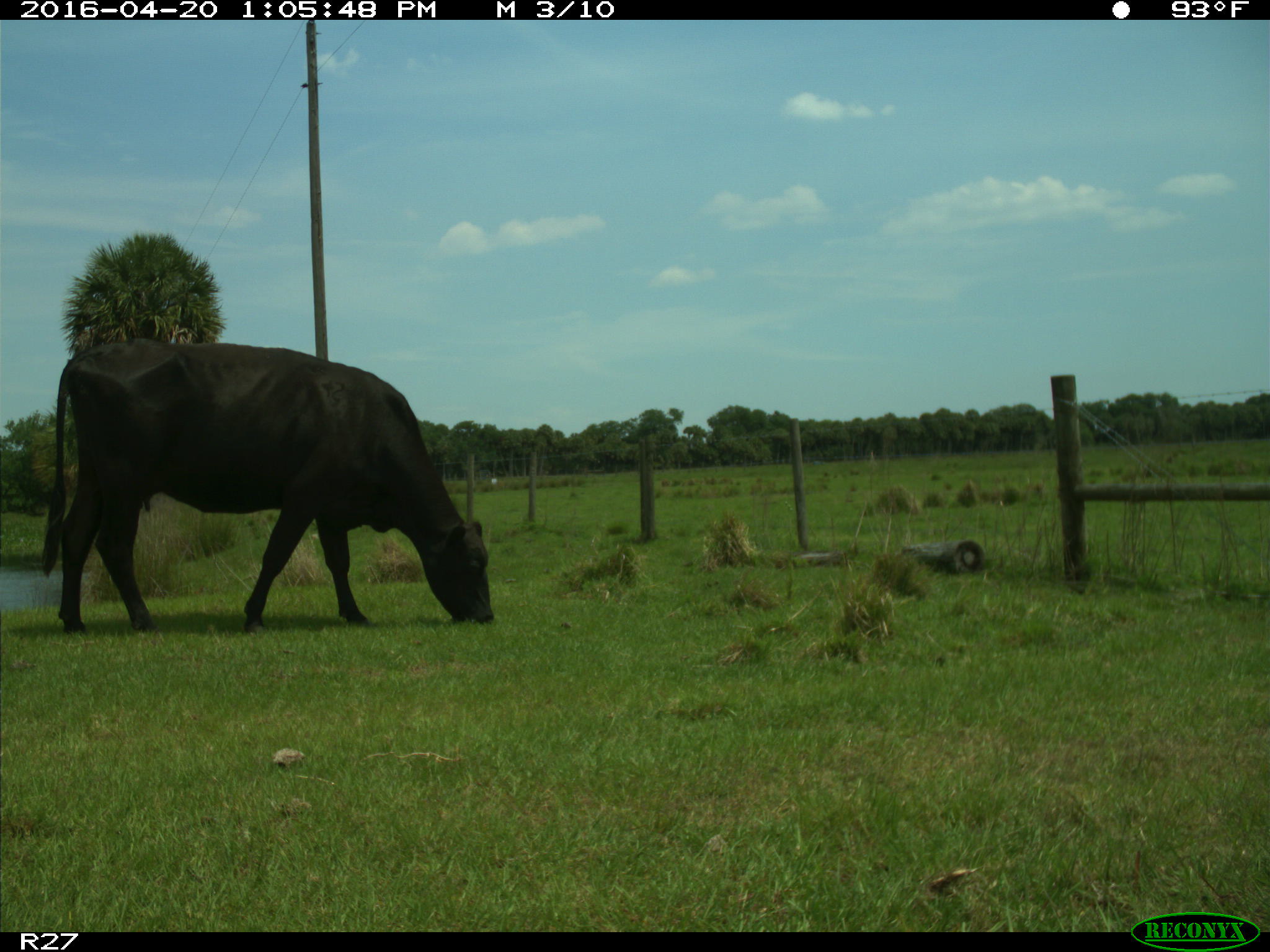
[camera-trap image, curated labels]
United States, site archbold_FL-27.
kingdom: Animalia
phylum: Chordata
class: Mammalia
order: Artiodactyla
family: Bovidae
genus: Bos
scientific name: Bos taurus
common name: domestic cow